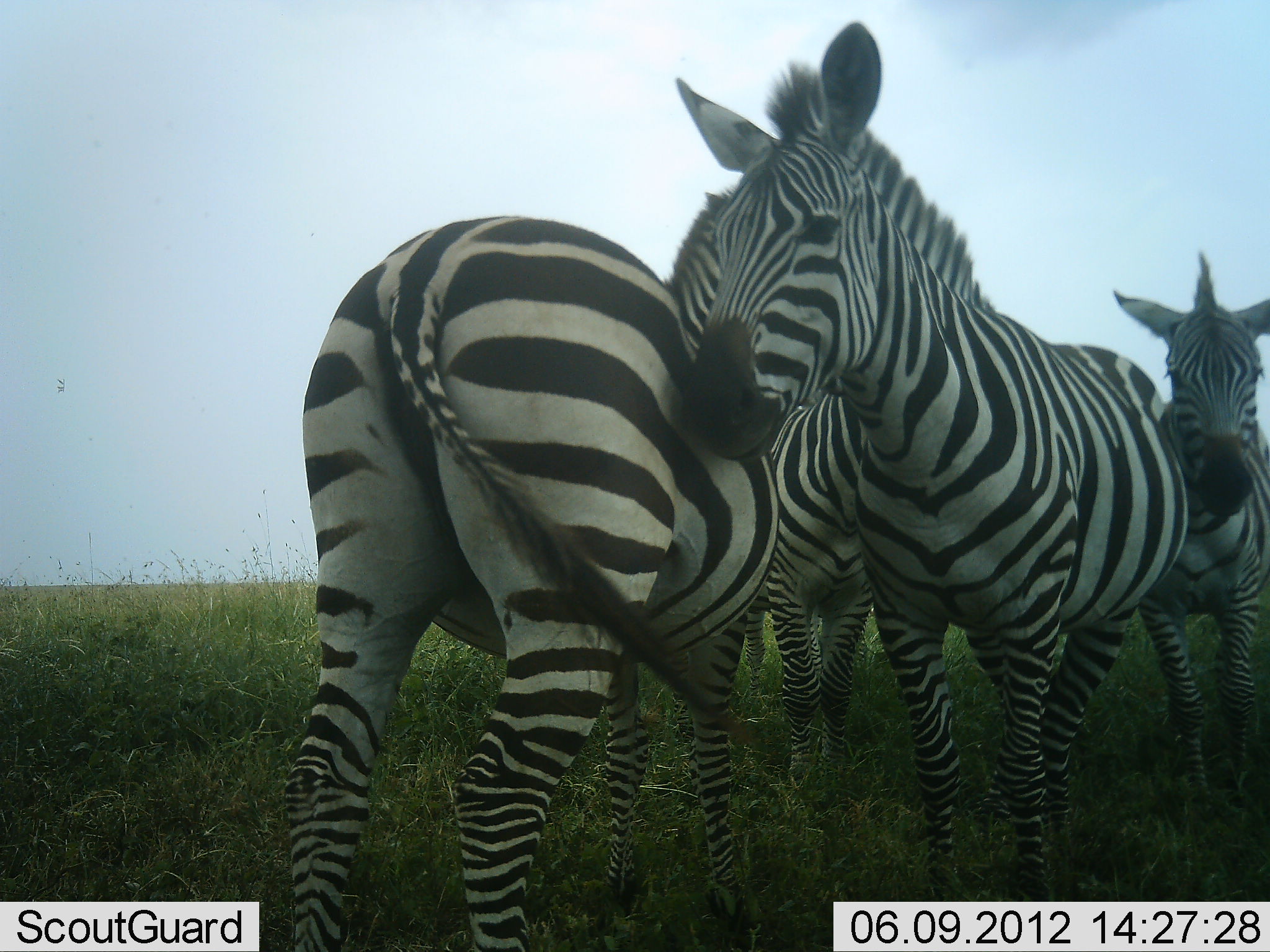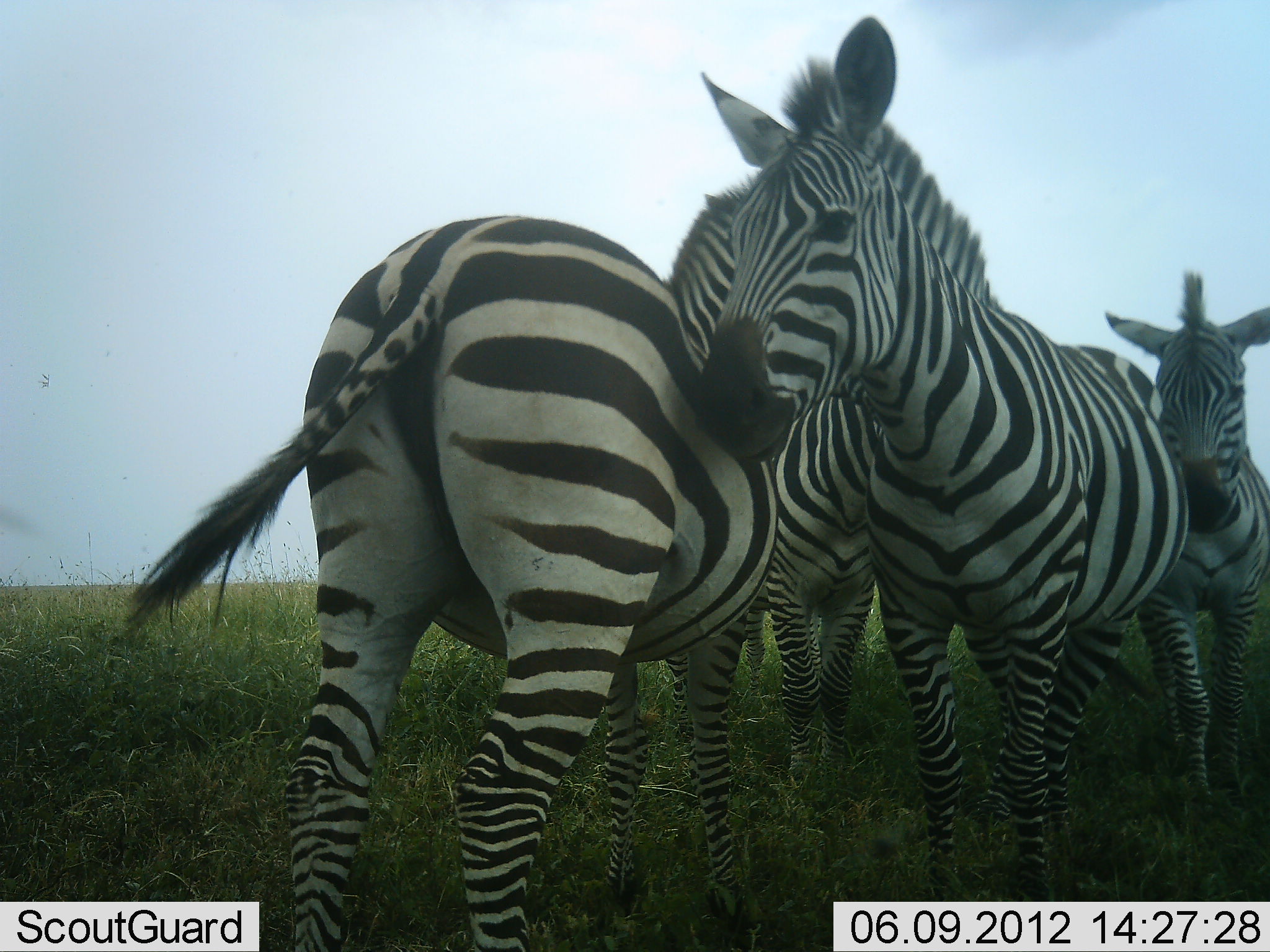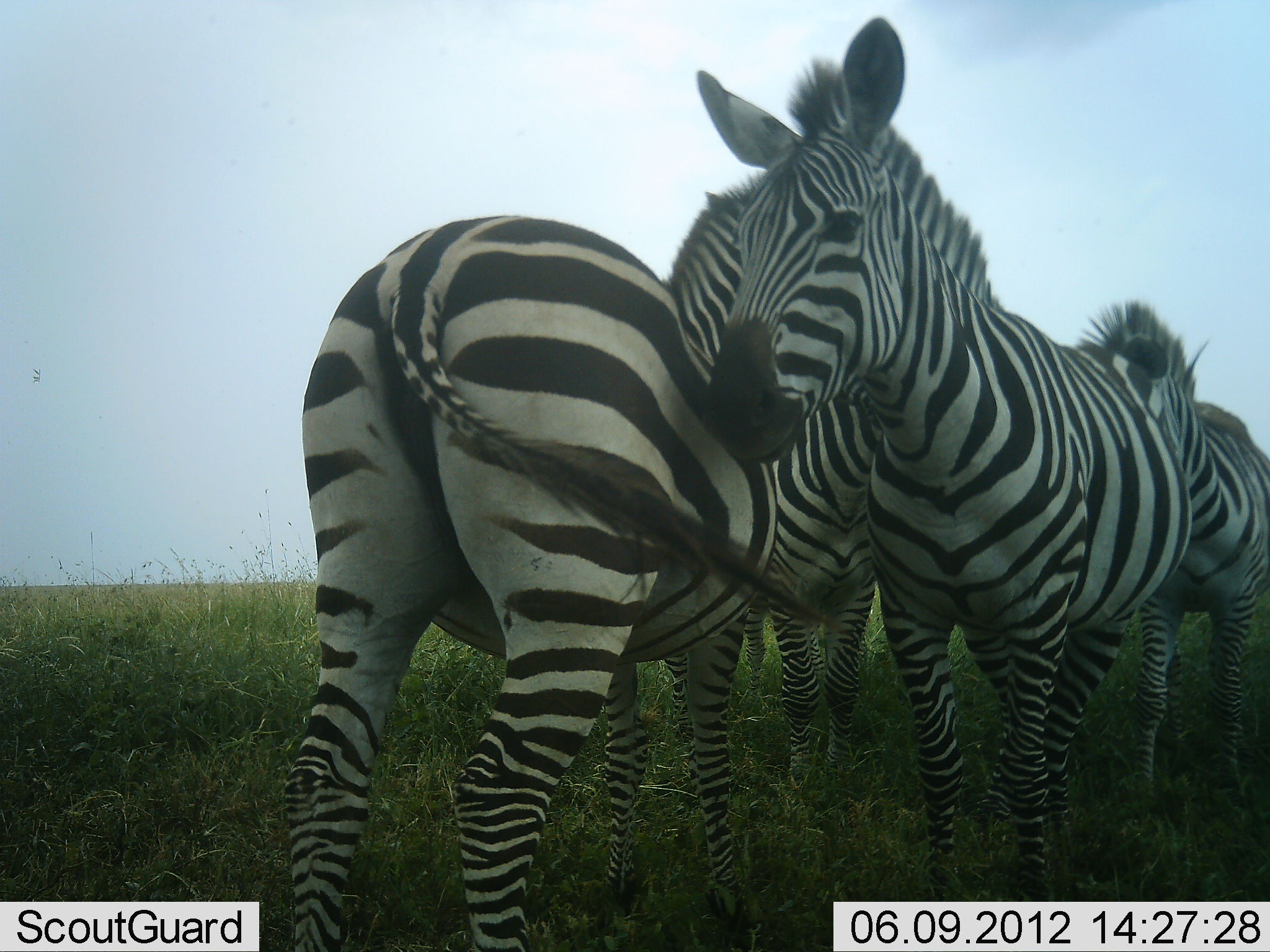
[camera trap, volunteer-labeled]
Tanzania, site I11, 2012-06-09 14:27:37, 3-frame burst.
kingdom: Animalia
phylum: Chordata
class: Mammalia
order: Perissodactyla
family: Equidae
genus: Equus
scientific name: Equus quagga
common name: plains zebra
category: zebra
Zebra (plains zebra) (Equus quagga), count 4. Behavior (volunteer vote fractions): standing 80%, resting 0%, moving 20%, interacting 50%. Young present (vote fraction): 10%. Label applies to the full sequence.